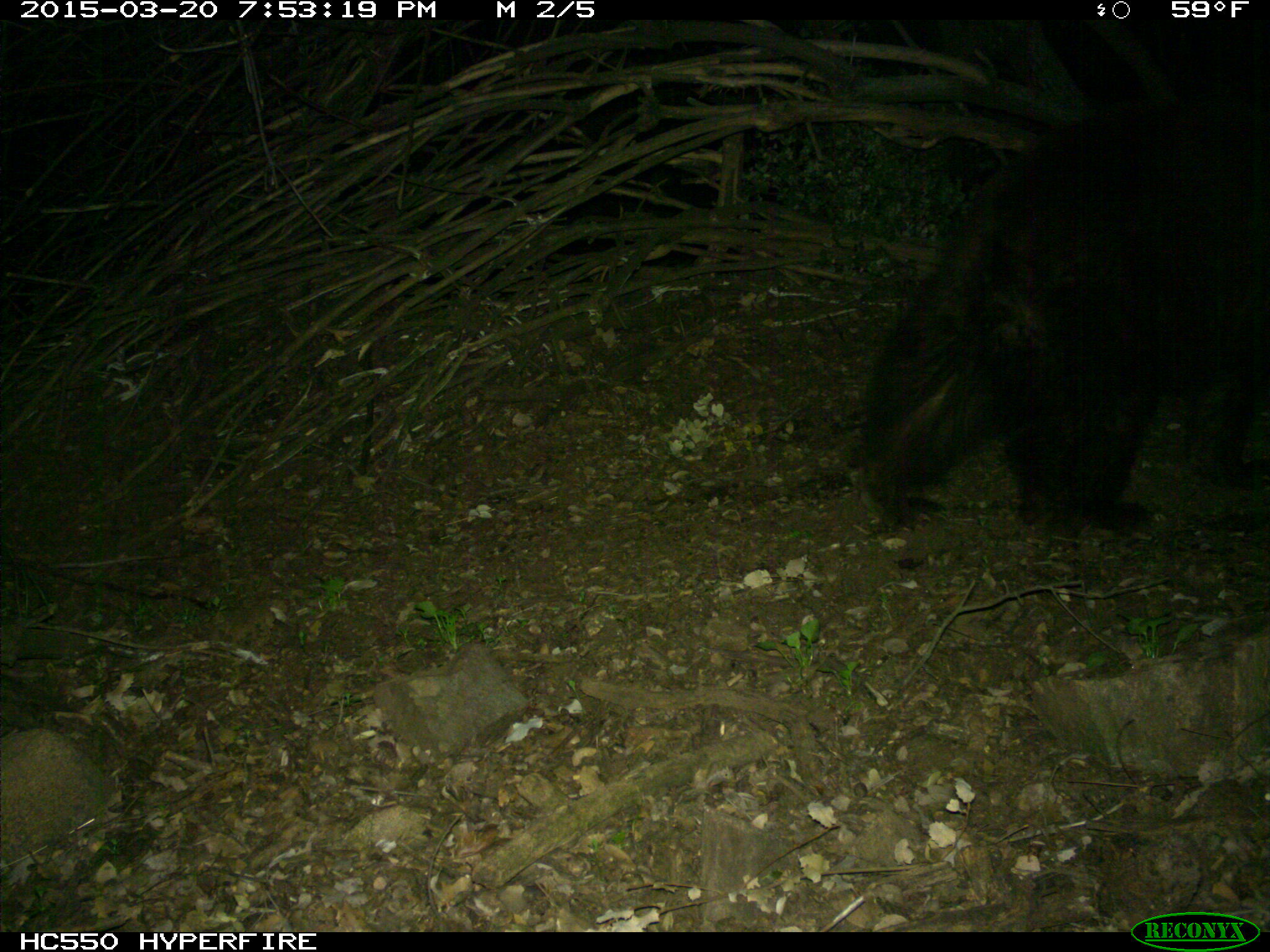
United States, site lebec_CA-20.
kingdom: Animalia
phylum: Chordata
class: Mammalia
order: Carnivora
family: Ursidae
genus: Ursus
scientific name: Ursus americanus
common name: american black bear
Ursus americanus (american black bear).